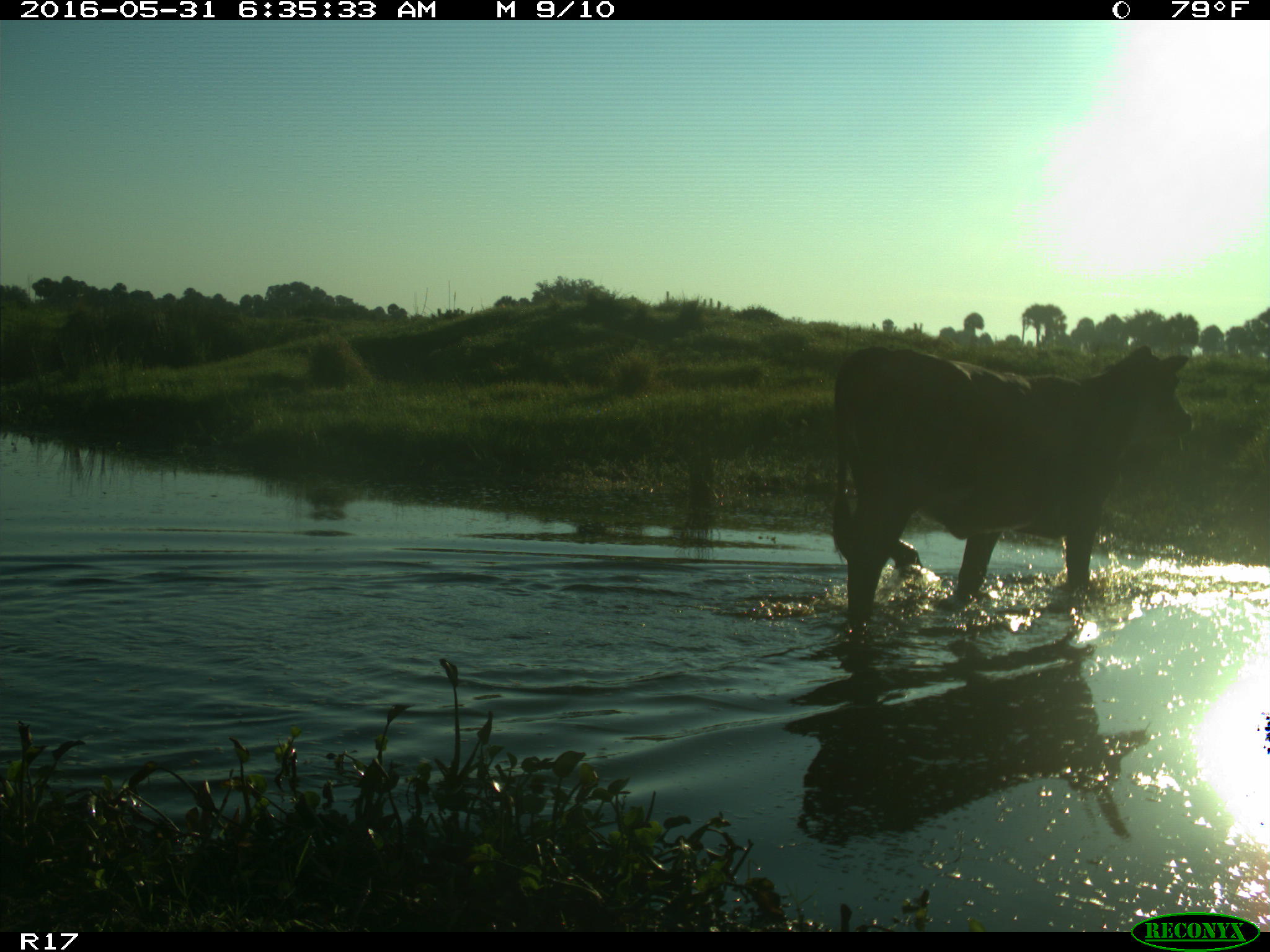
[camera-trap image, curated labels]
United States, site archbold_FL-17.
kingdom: Animalia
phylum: Chordata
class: Mammalia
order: Artiodactyla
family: Bovidae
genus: Bos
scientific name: Bos taurus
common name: domestic cow